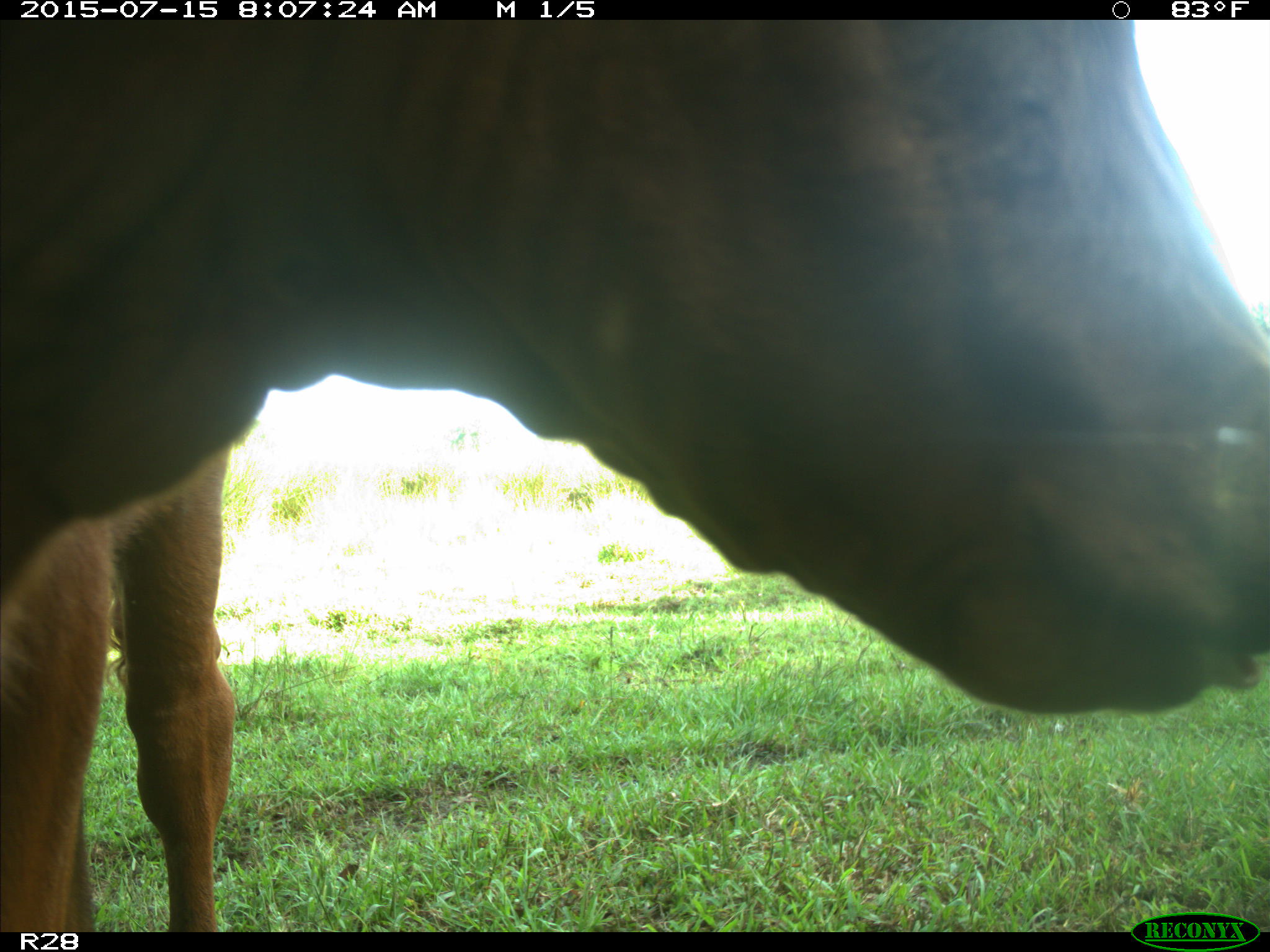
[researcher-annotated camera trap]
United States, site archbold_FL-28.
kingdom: Animalia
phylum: Chordata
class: Mammalia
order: Artiodactyla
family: Bovidae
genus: Bos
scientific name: Bos taurus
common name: domestic cow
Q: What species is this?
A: Bos taurus (domestic cow).